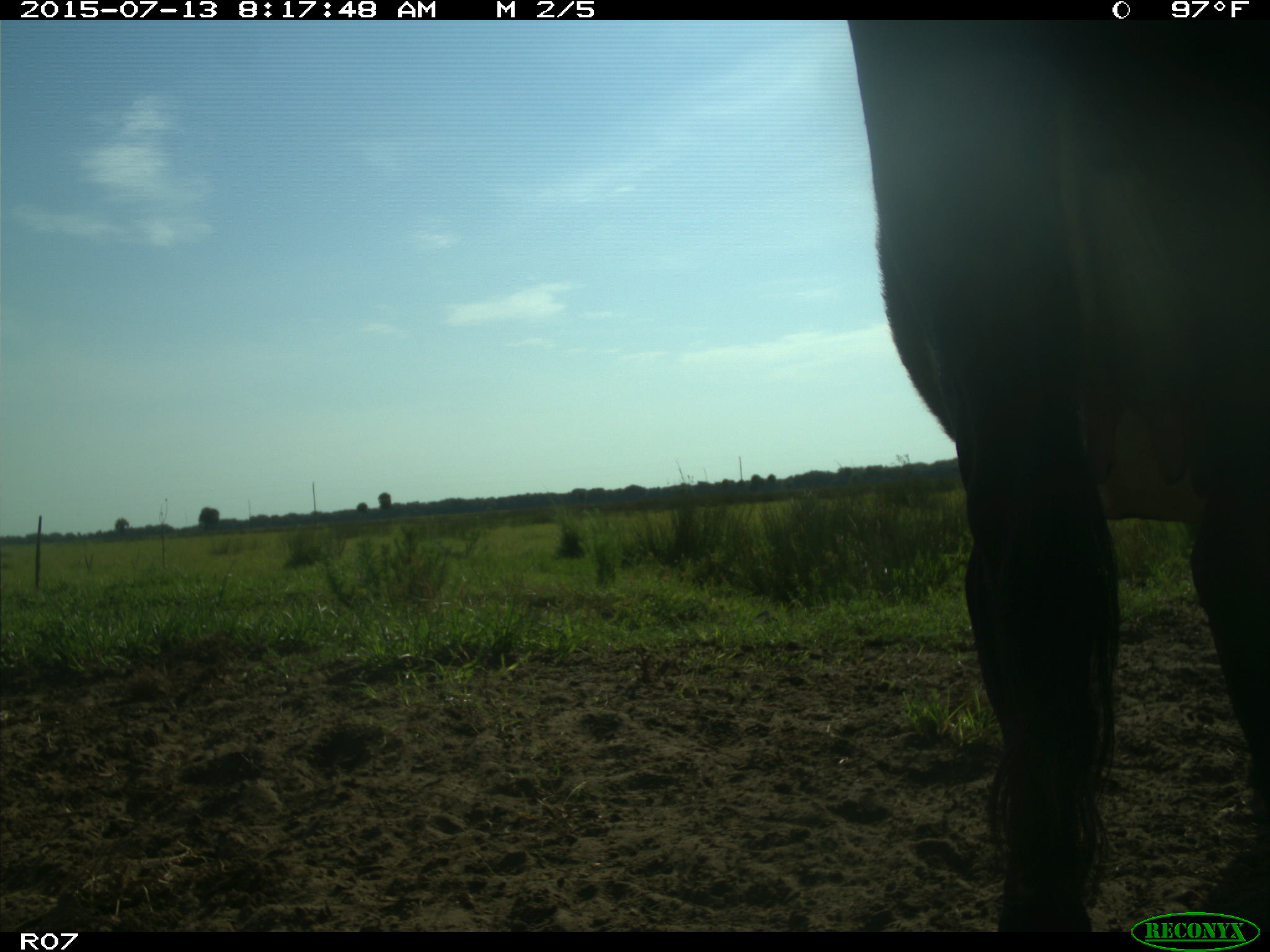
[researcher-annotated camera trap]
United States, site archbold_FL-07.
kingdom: Animalia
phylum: Chordata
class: Mammalia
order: Artiodactyla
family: Bovidae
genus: Bos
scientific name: Bos taurus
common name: domestic cow